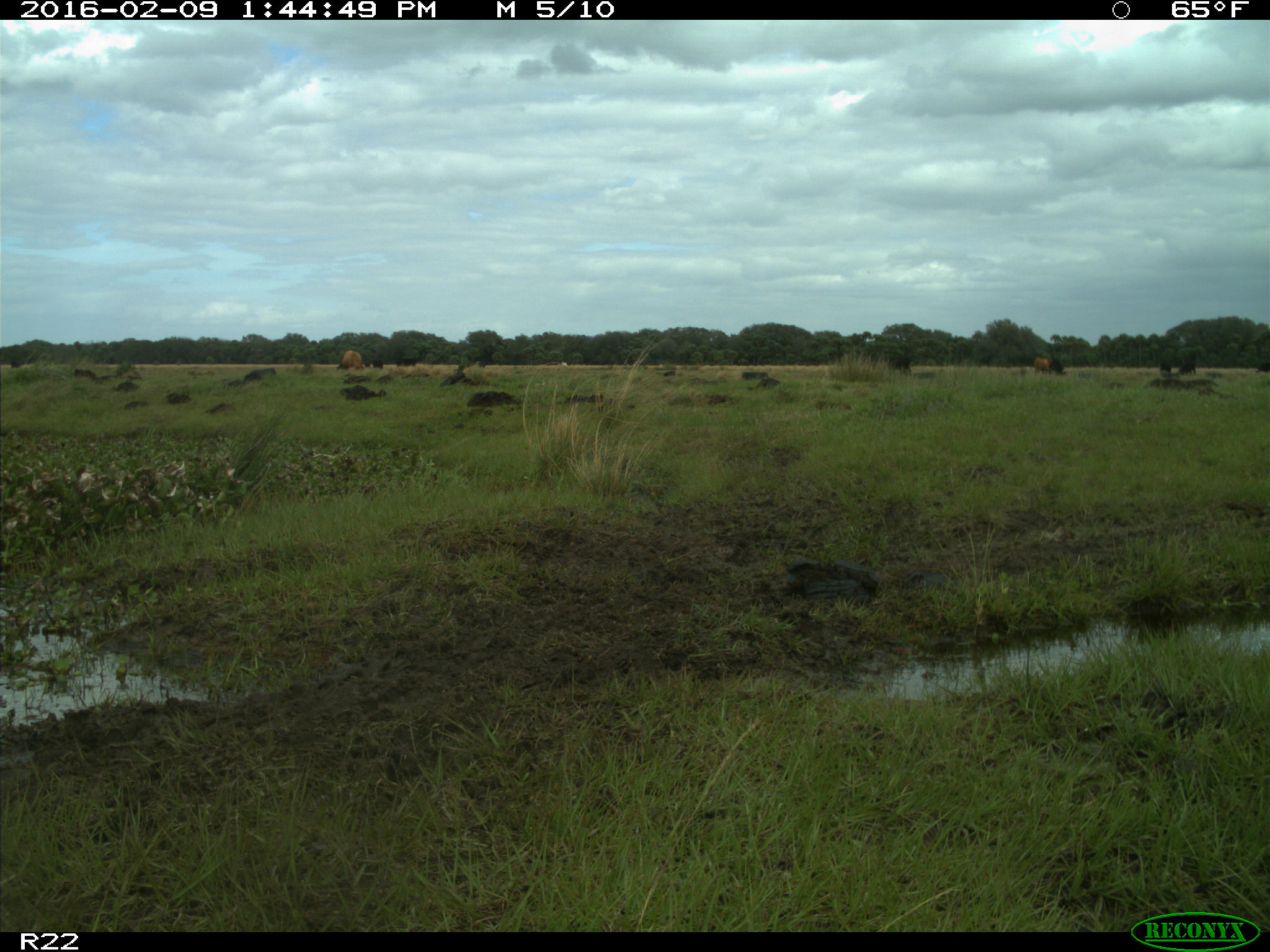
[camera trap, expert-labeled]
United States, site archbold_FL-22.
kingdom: Animalia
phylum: Chordata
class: Mammalia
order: Artiodactyla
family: Bovidae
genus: Bos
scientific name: Bos taurus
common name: domestic cow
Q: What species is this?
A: Bos taurus (domestic cow).